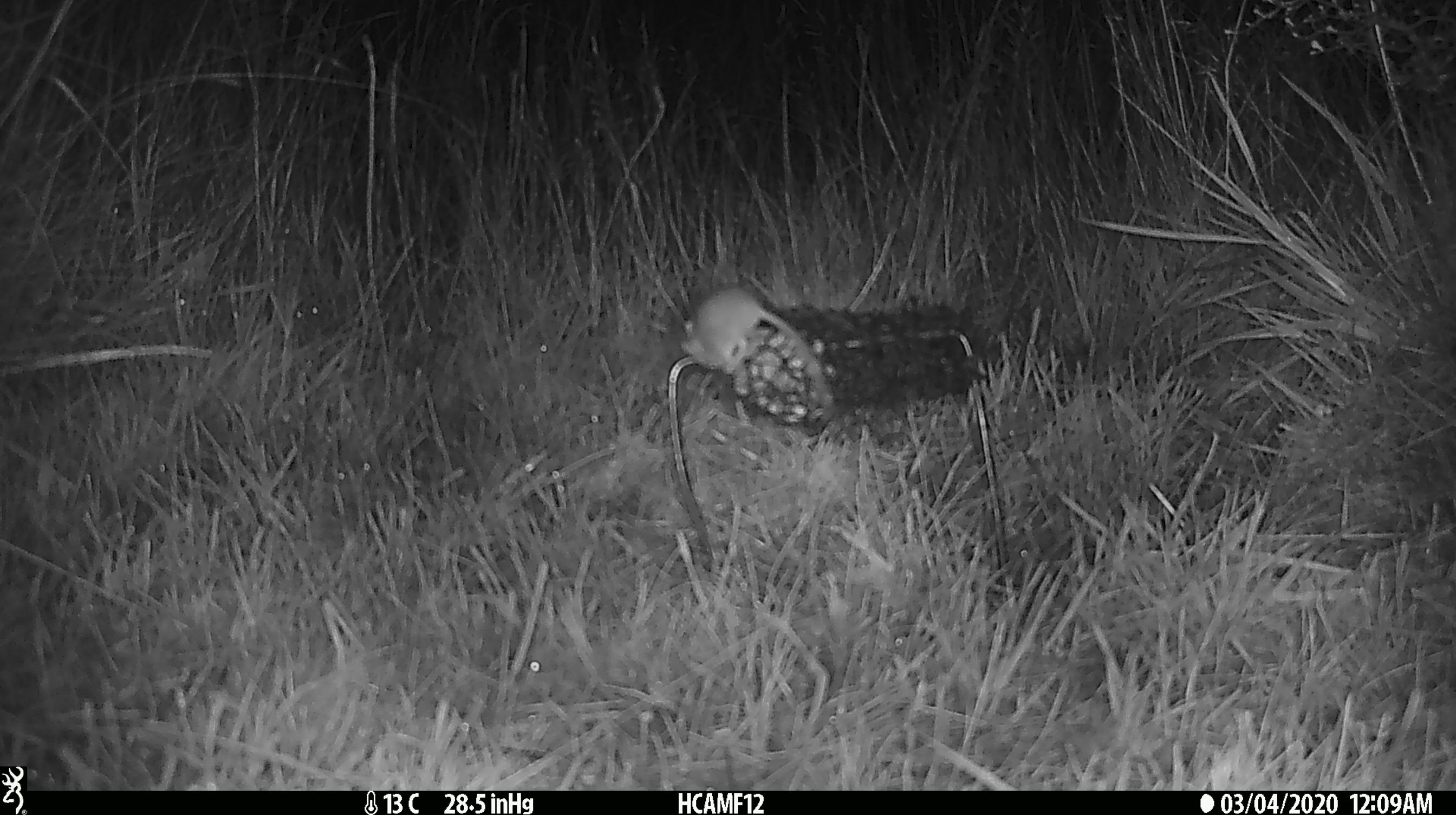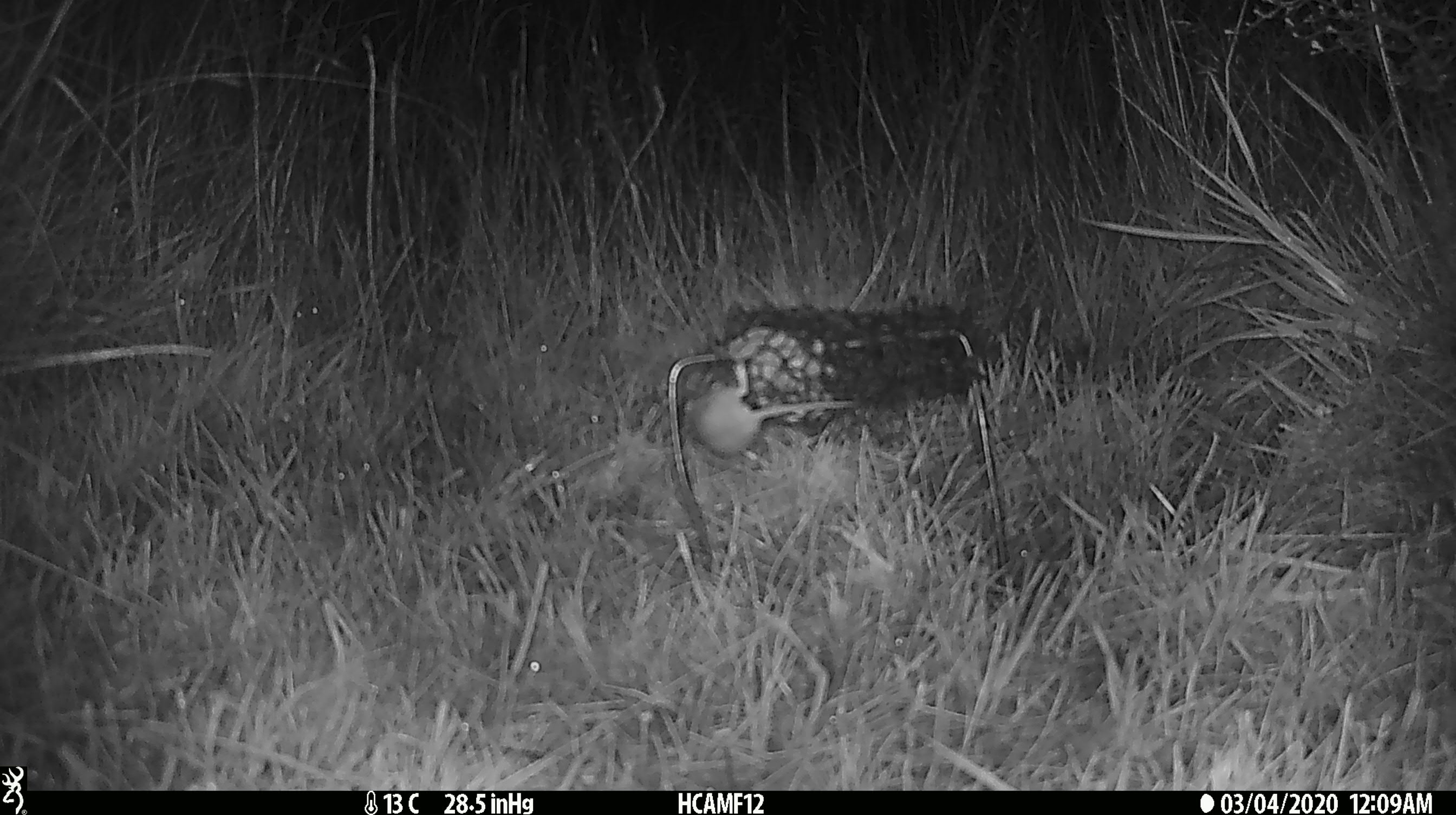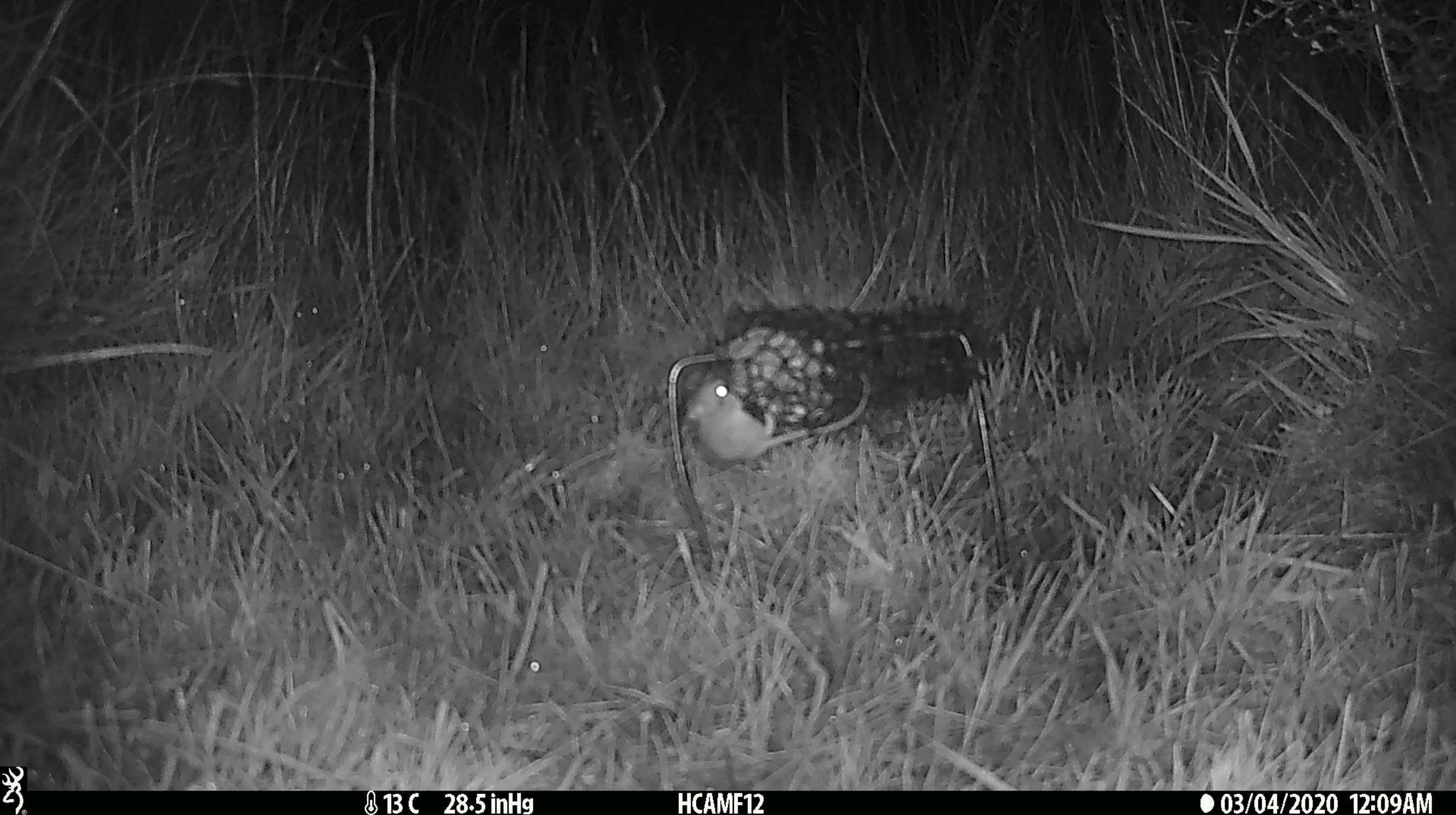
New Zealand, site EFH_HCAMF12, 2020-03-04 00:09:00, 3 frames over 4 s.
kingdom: Animalia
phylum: Chordata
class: Mammalia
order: Rodentia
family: Muridae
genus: Mus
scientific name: Mus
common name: mouse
Mouse (Mus).